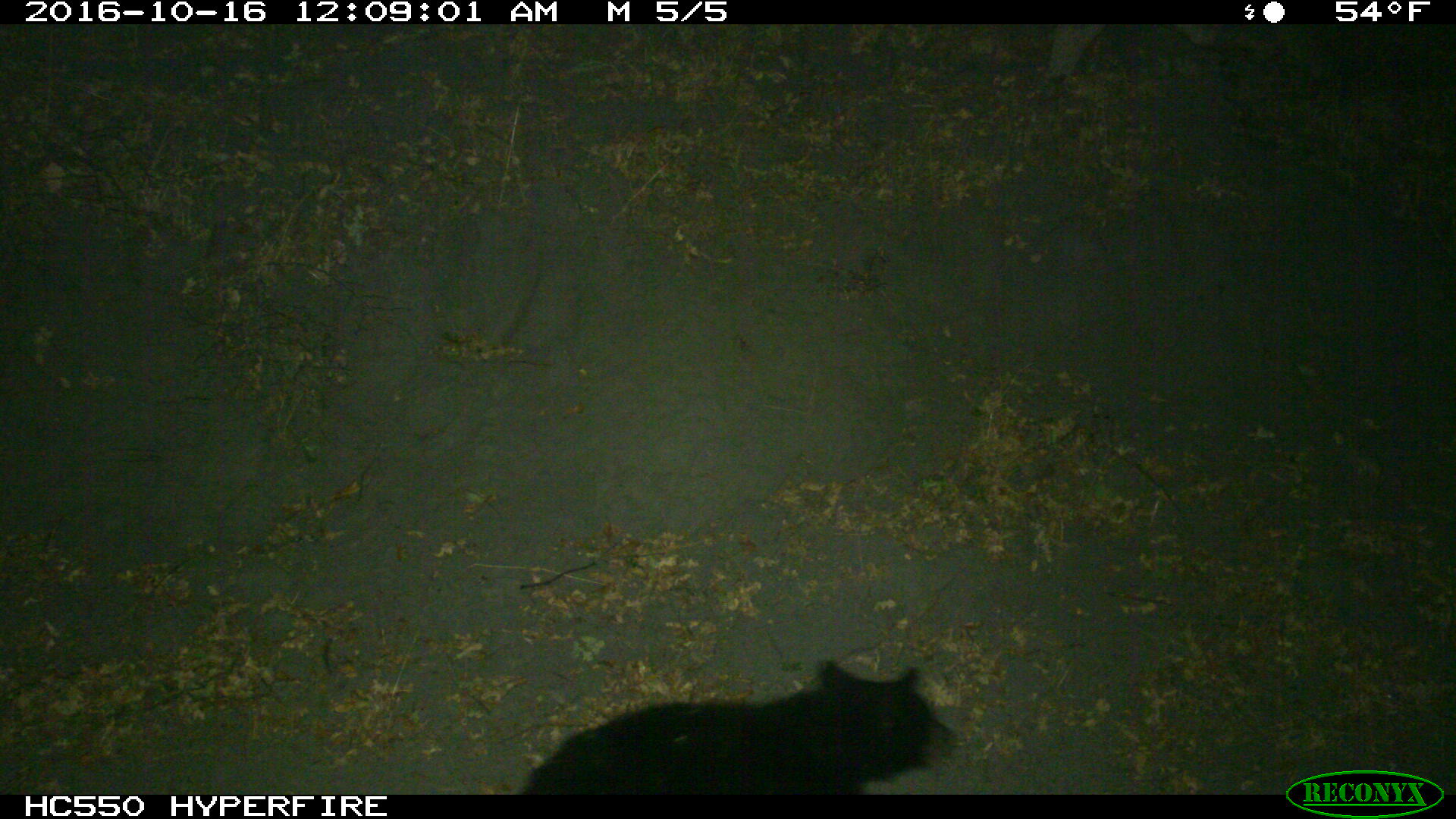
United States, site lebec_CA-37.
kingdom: Animalia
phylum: Chordata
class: Mammalia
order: Carnivora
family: Ursidae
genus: Ursus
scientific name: Ursus americanus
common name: american black bear